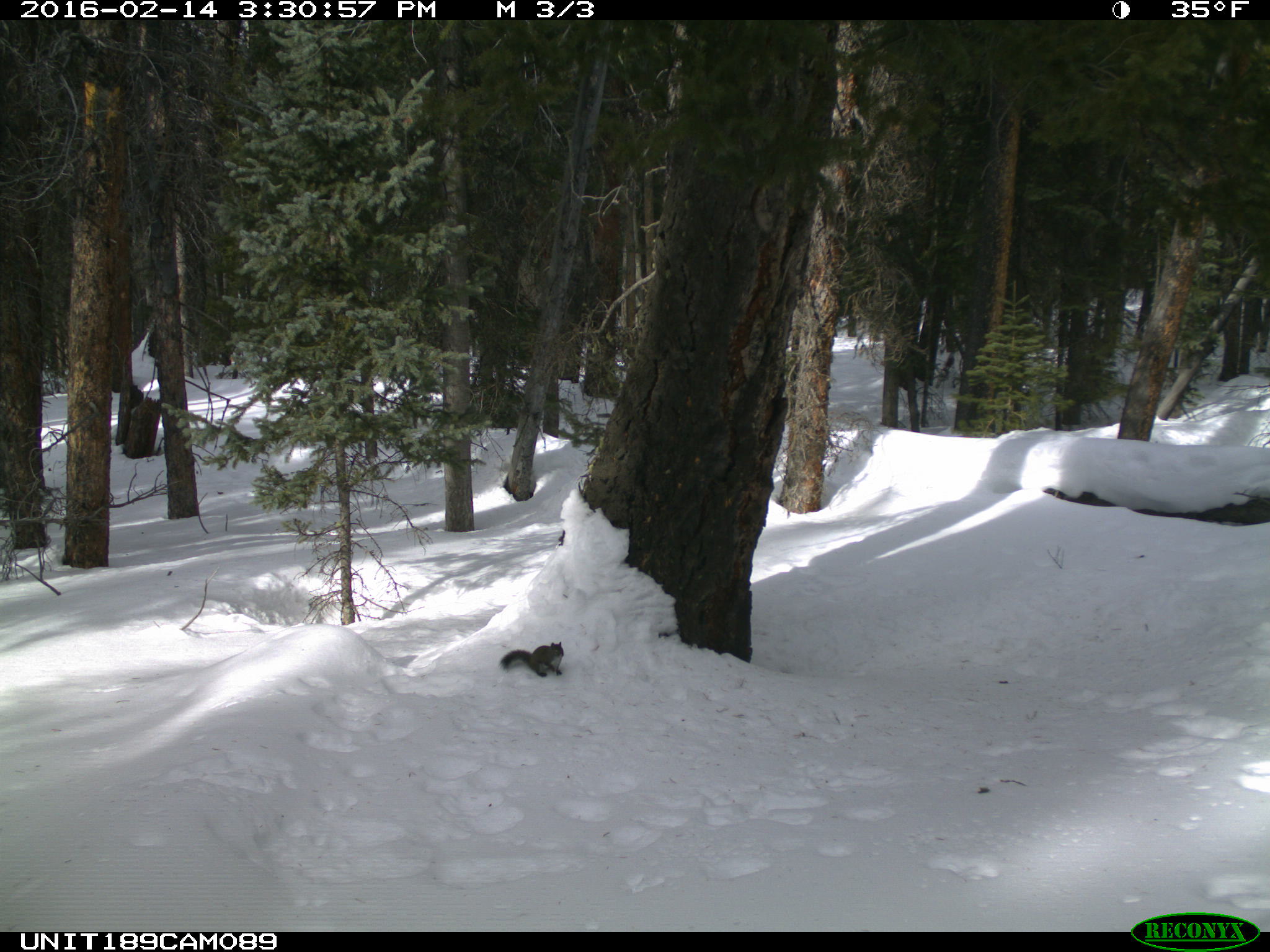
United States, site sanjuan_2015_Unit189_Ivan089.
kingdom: Animalia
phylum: Chordata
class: Mammalia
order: Rodentia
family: Sciuridae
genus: Tamiasciurus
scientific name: Tamiasciurus hudsonicus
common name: american red squirrel